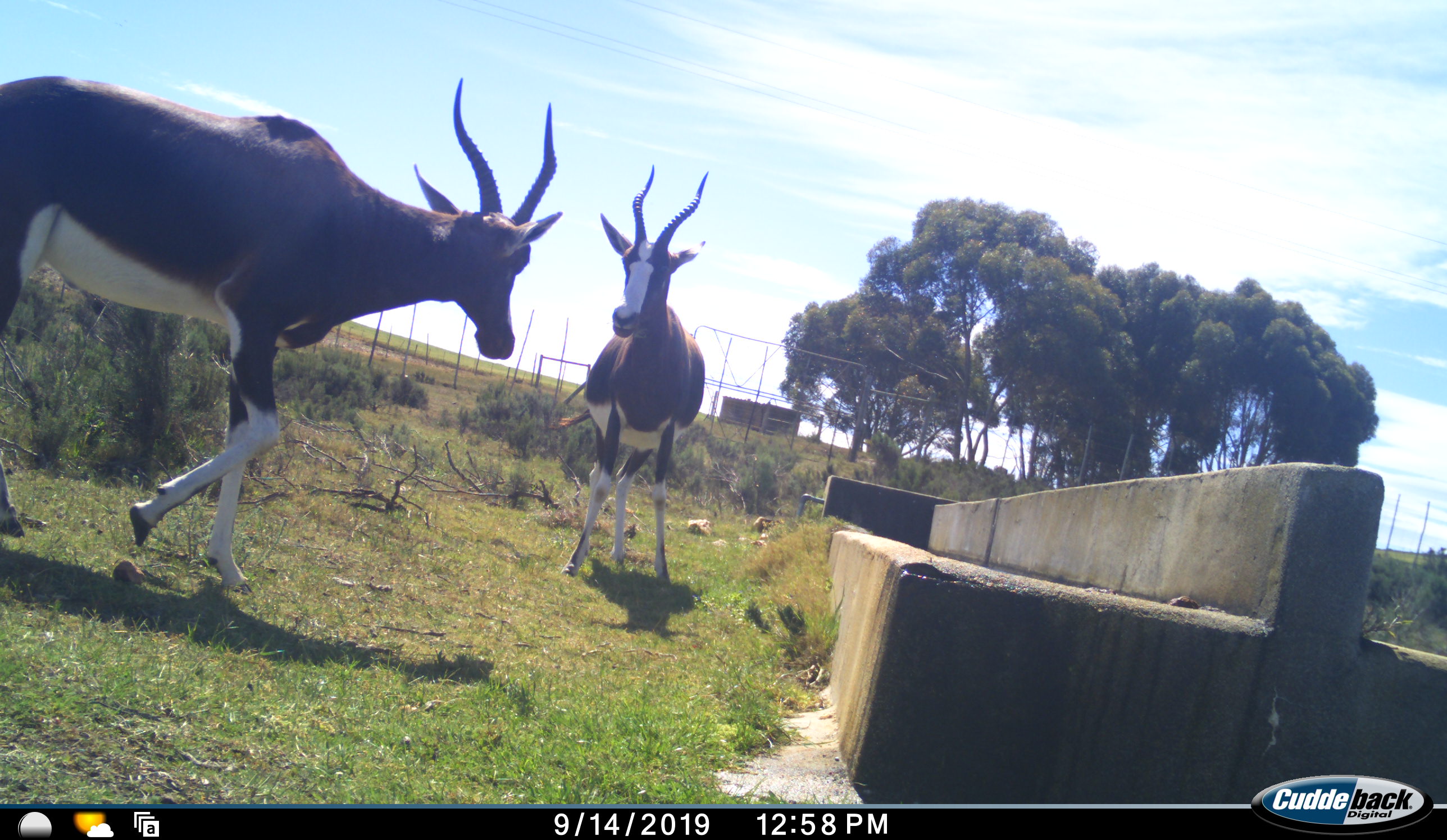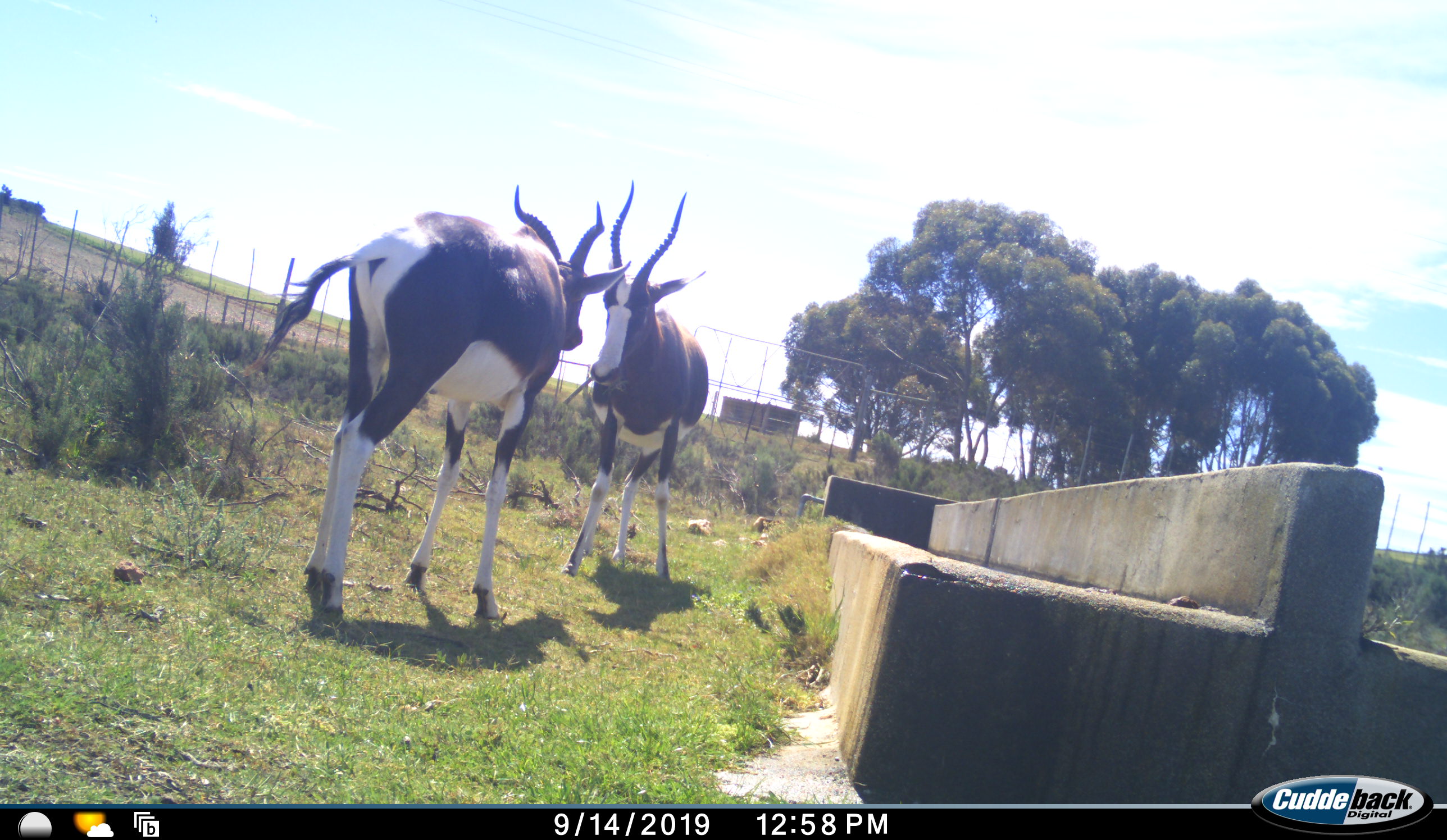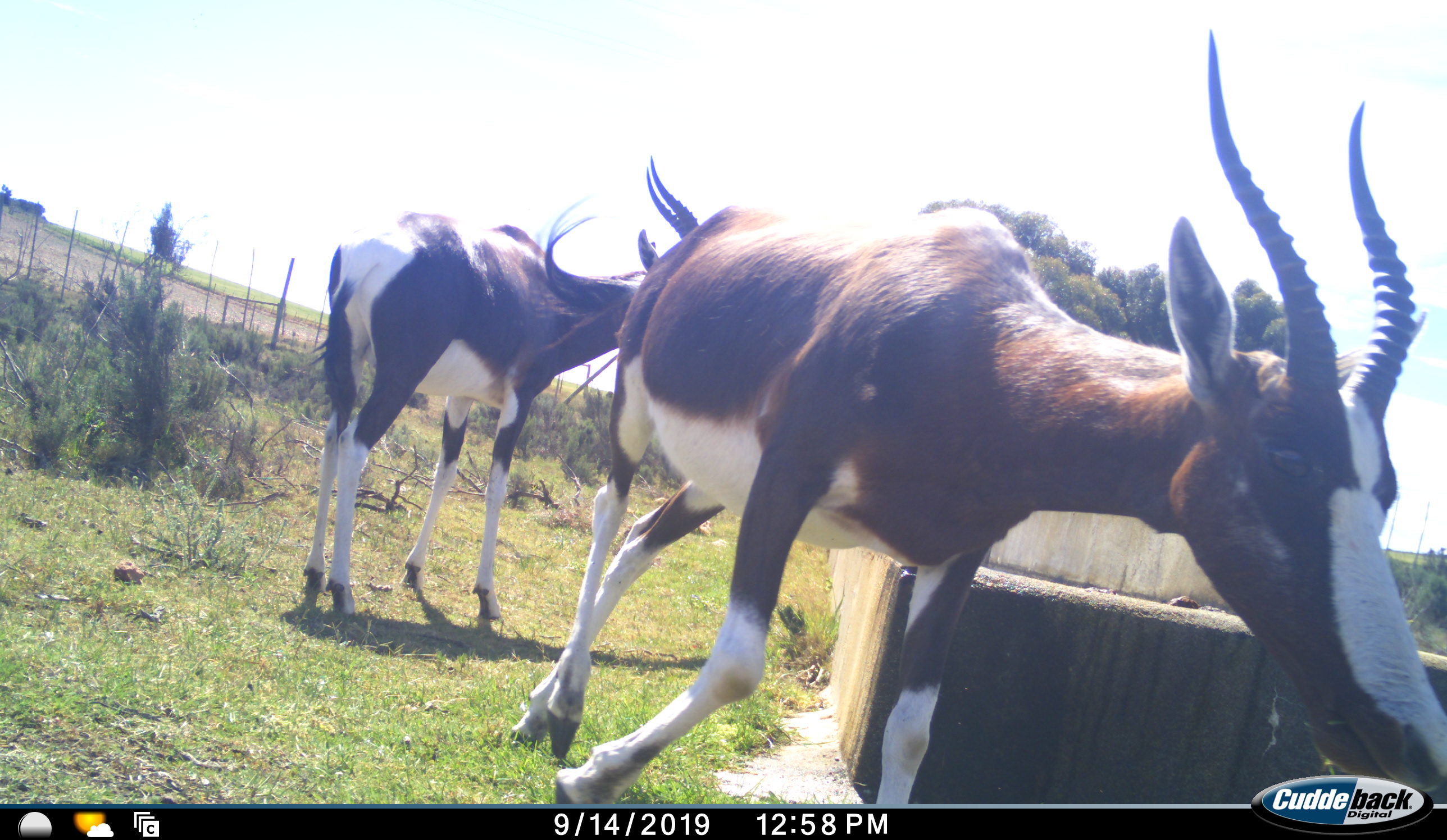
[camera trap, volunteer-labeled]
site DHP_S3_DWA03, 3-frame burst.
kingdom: Animalia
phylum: Chordata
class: Mammalia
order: Artiodactyla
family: Bovidae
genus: Damaliscus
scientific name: Damaliscus pygargus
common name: bontebok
Bontebok (Damaliscus pygargus), count 2. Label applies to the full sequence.